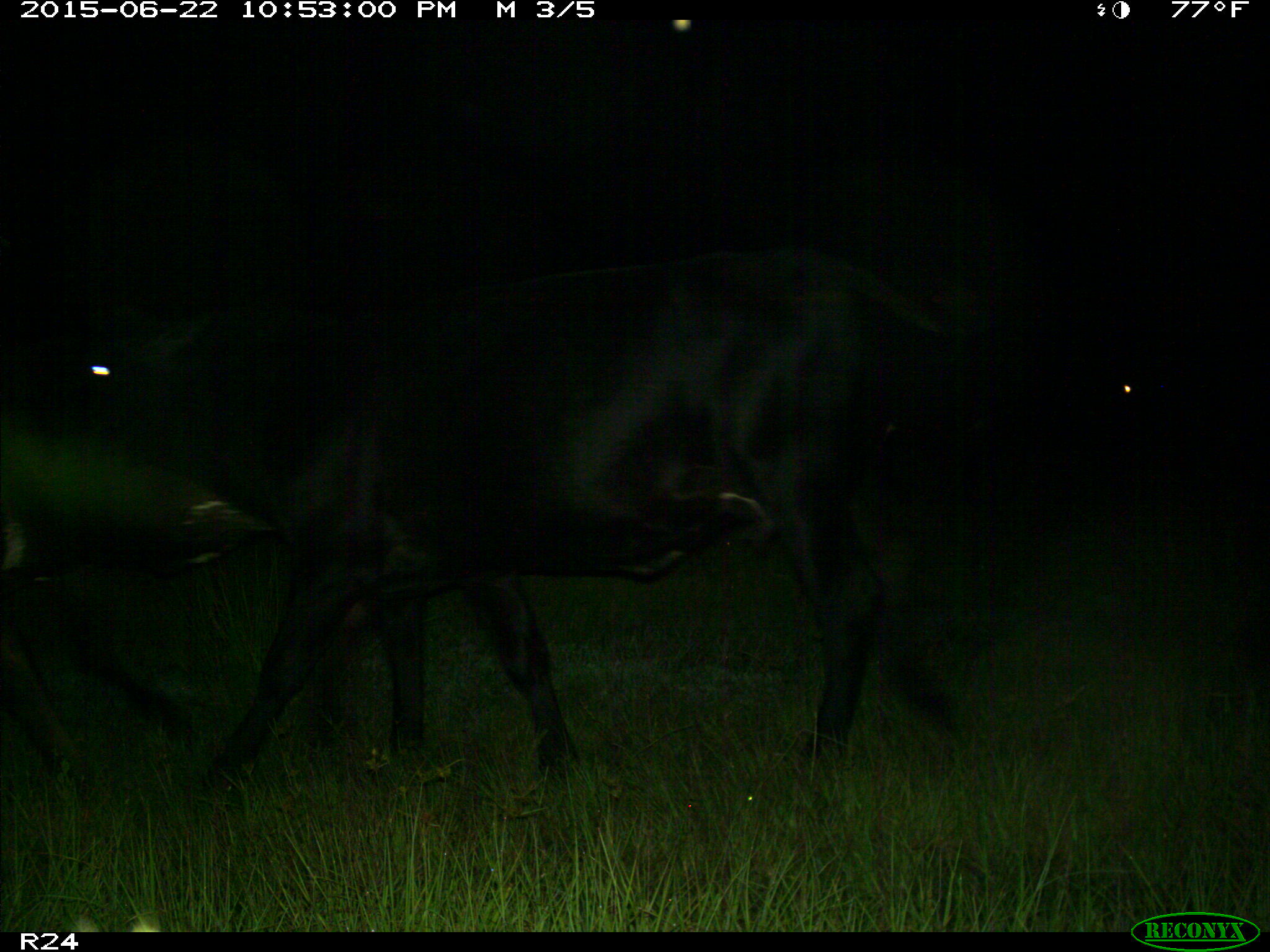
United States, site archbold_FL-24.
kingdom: Animalia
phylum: Chordata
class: Mammalia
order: Artiodactyla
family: Bovidae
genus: Bos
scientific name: Bos taurus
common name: domestic cow